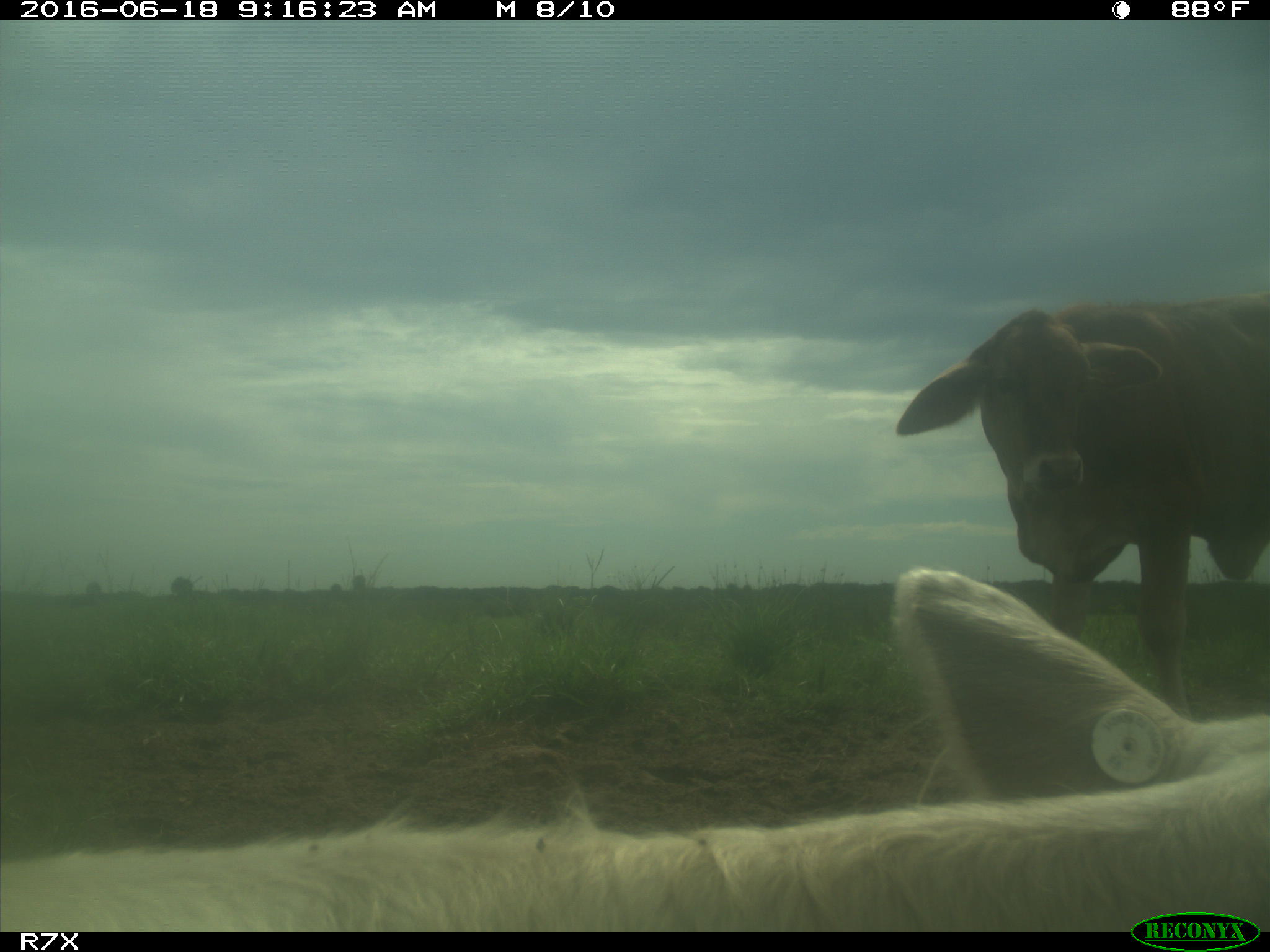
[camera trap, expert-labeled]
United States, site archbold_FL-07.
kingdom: Animalia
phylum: Chordata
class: Mammalia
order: Artiodactyla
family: Bovidae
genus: Bos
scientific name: Bos taurus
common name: domestic cow